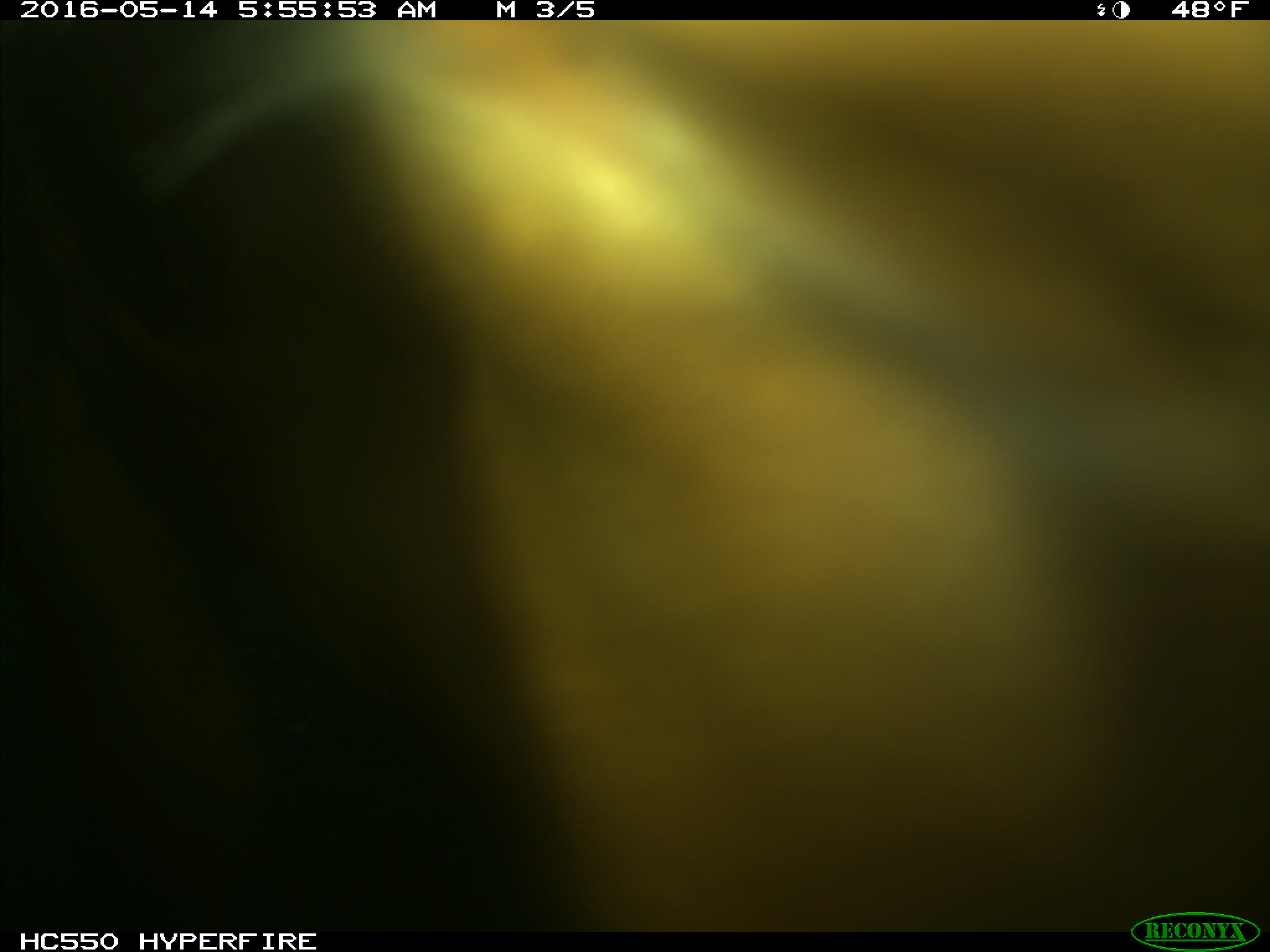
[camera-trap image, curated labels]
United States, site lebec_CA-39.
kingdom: Animalia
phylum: Chordata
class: Mammalia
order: Artiodactyla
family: Bovidae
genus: Bos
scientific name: Bos taurus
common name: domestic cow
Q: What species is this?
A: Bos taurus (domestic cow).